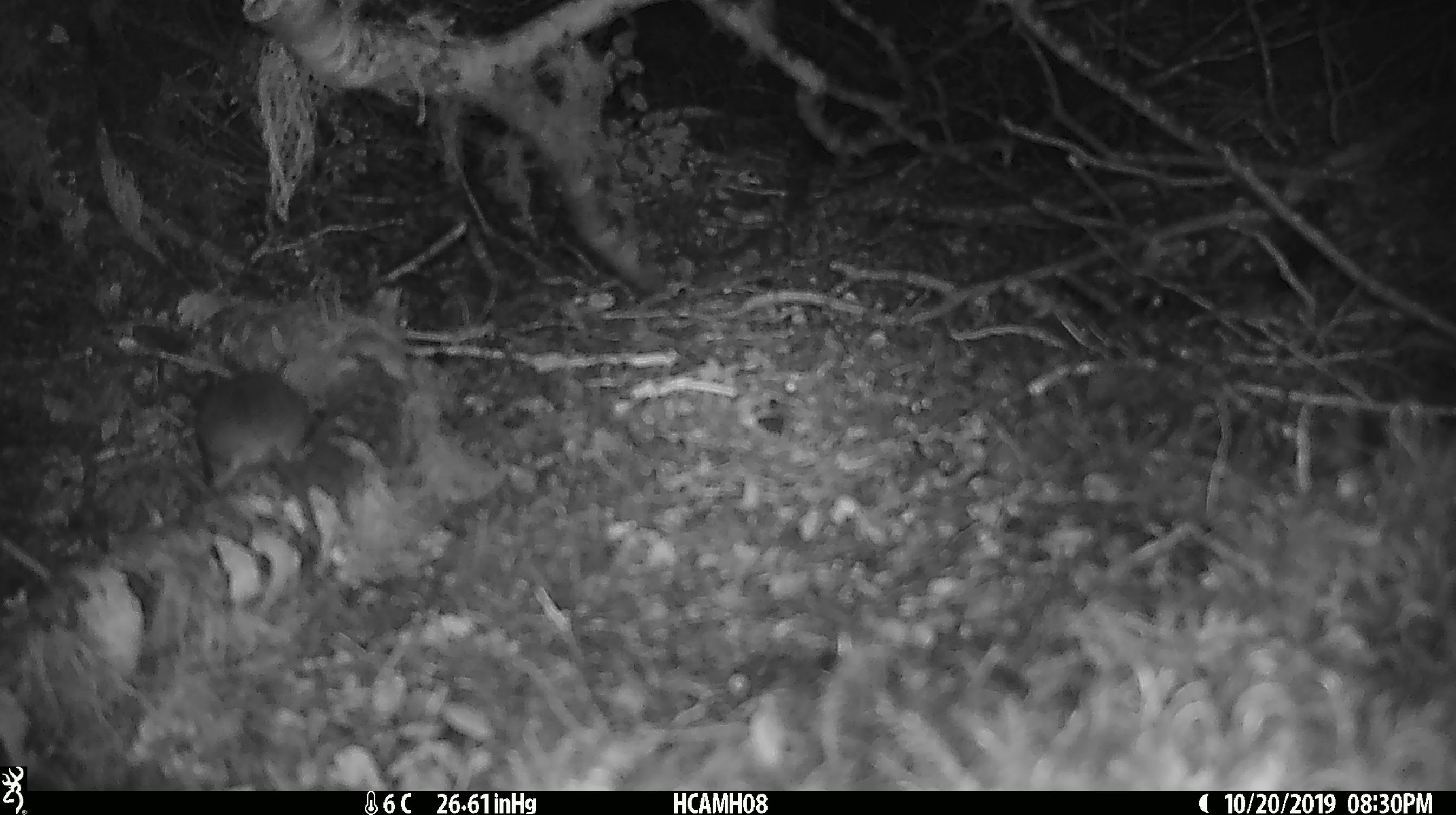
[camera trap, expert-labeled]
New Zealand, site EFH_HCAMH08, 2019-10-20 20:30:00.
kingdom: Animalia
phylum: Chordata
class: Mammalia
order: Rodentia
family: Muridae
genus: Mus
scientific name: Mus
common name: mouse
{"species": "mouse (Mus)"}